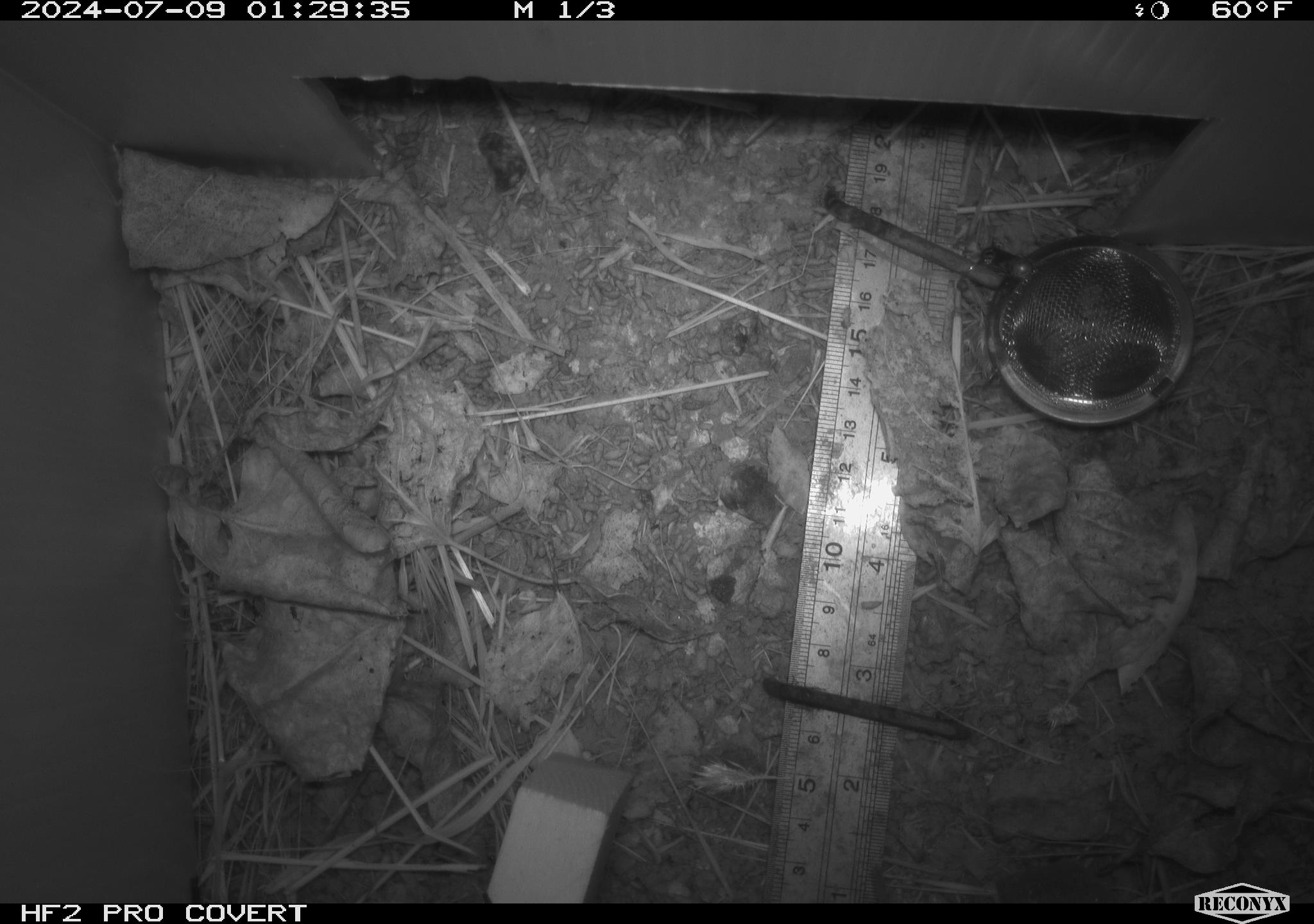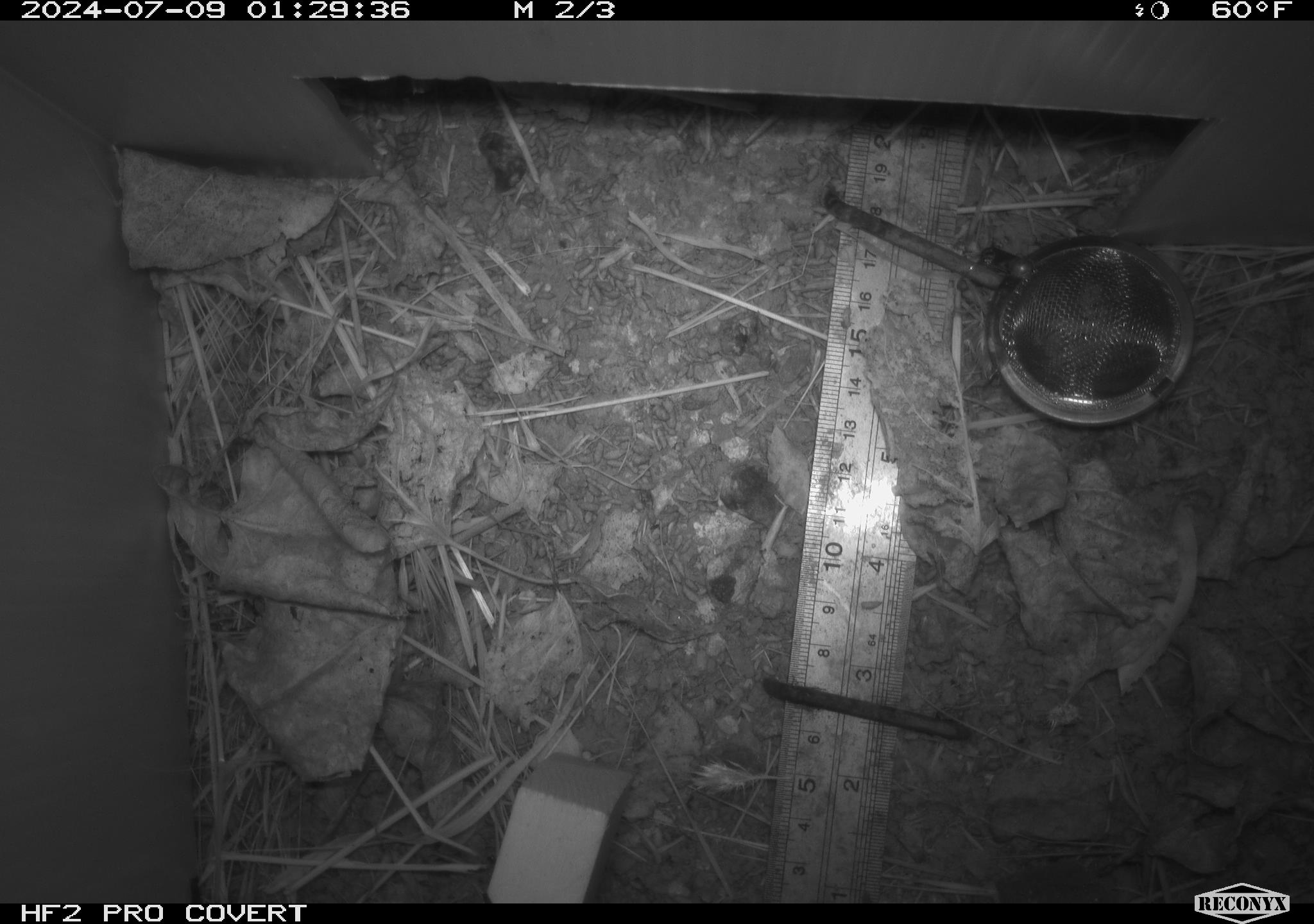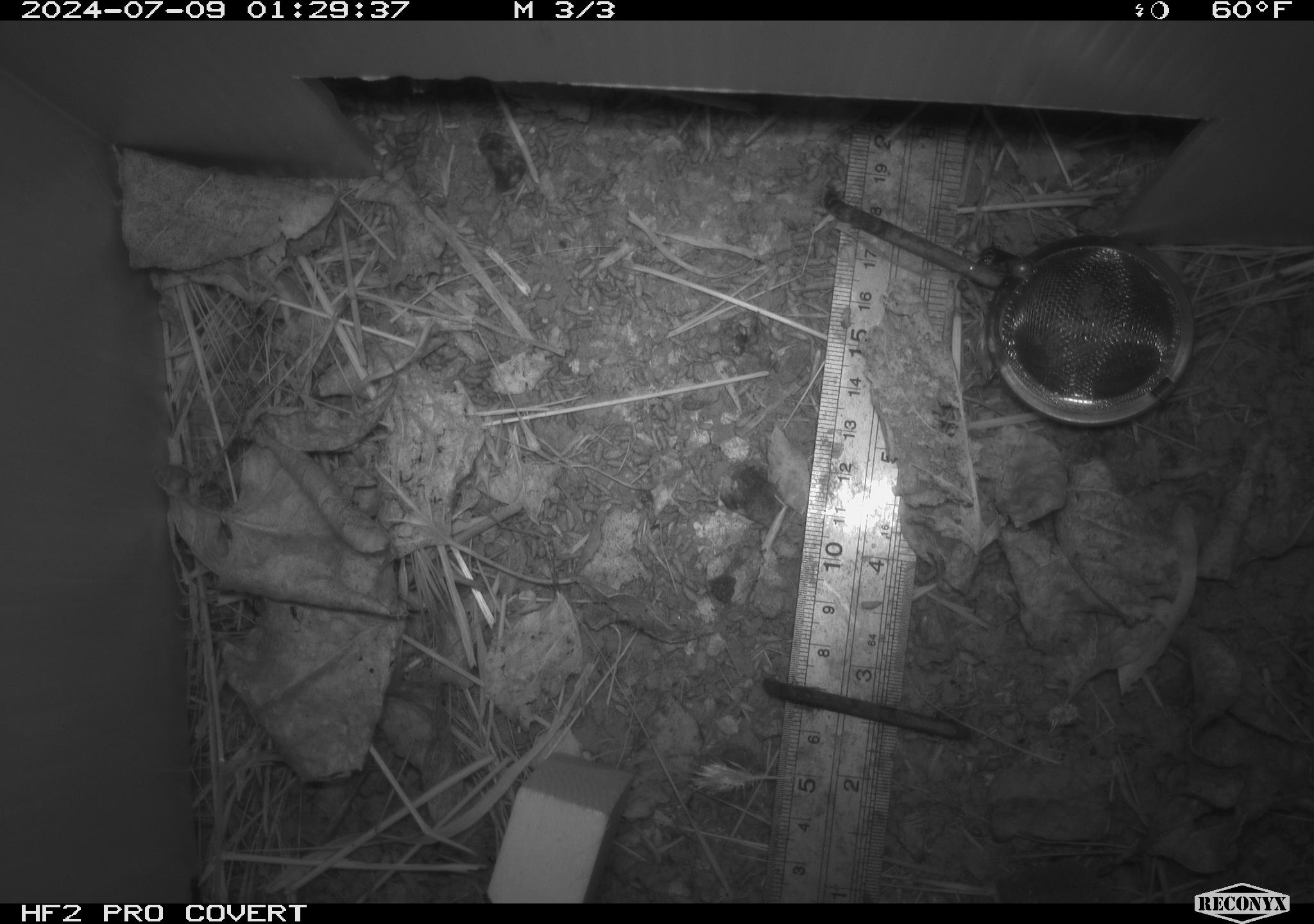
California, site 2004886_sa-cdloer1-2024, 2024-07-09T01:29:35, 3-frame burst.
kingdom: Animalia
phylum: Chordata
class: Mammalia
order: Rodentia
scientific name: Rodentia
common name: mouse species